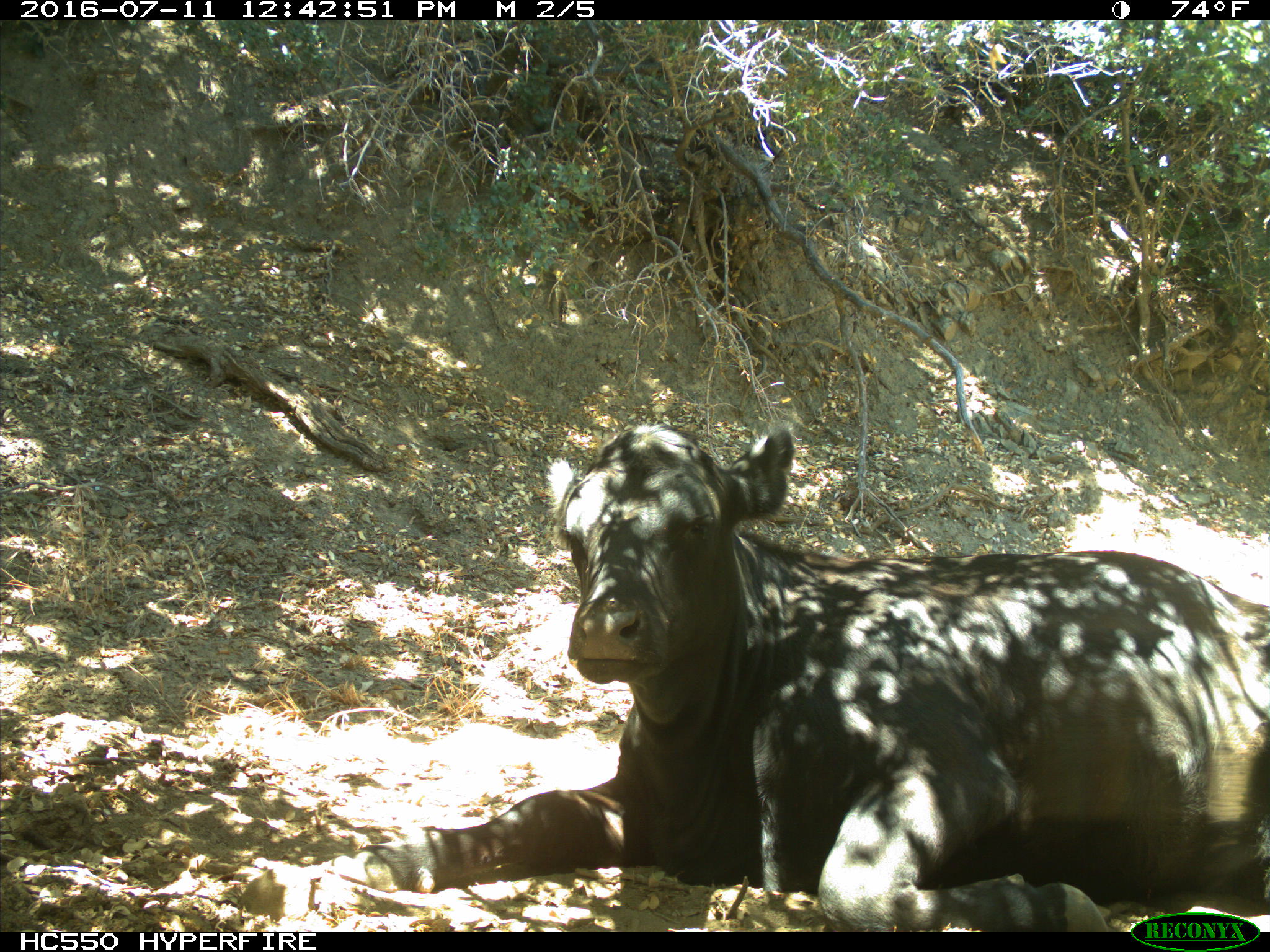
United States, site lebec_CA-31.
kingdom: Animalia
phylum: Chordata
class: Mammalia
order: Artiodactyla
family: Bovidae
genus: Bos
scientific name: Bos taurus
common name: domestic cow